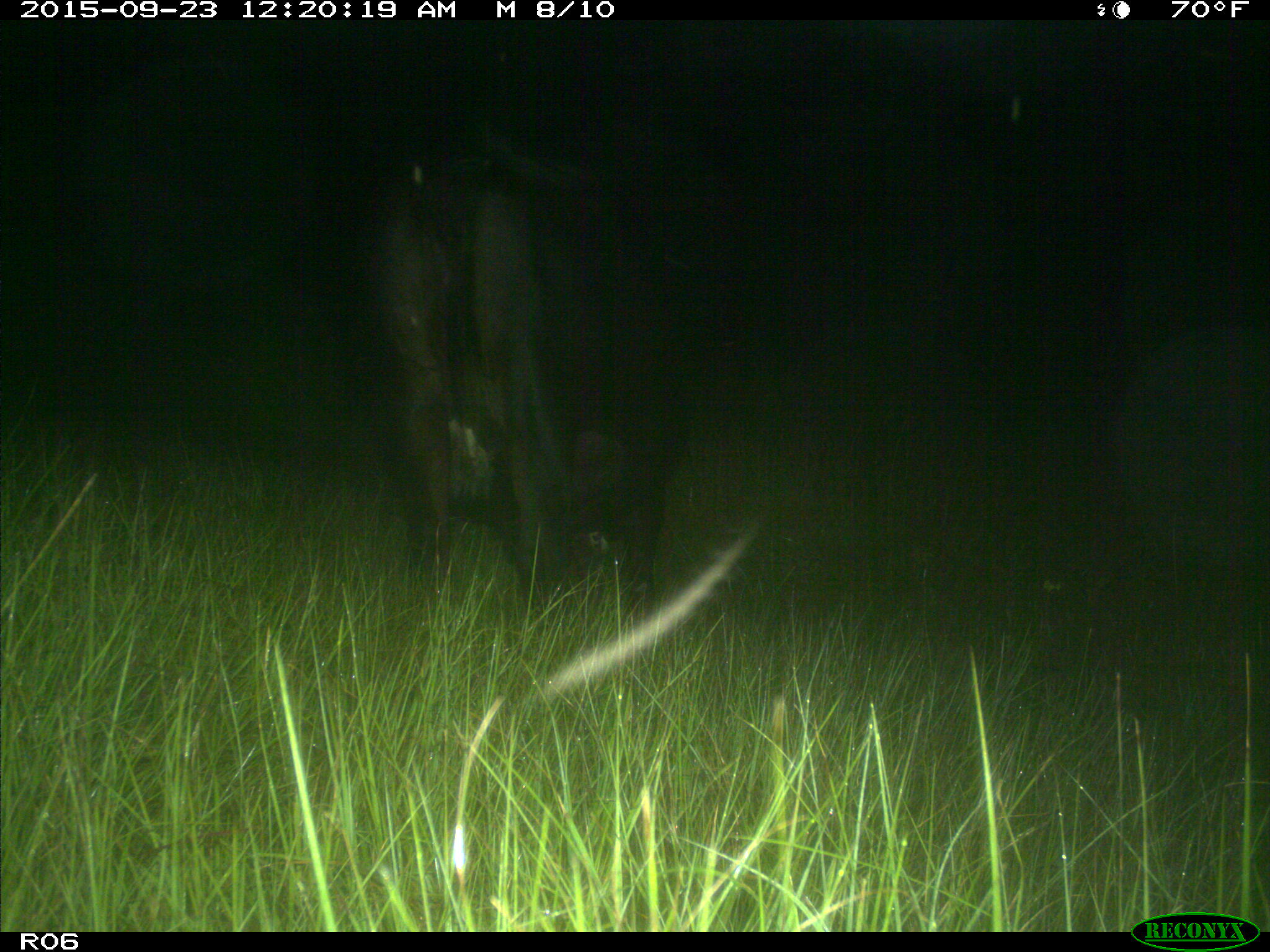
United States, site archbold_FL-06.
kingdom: Animalia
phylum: Chordata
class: Mammalia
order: Artiodactyla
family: Bovidae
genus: Bos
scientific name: Bos taurus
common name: domestic cow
Bos taurus (domestic cow).